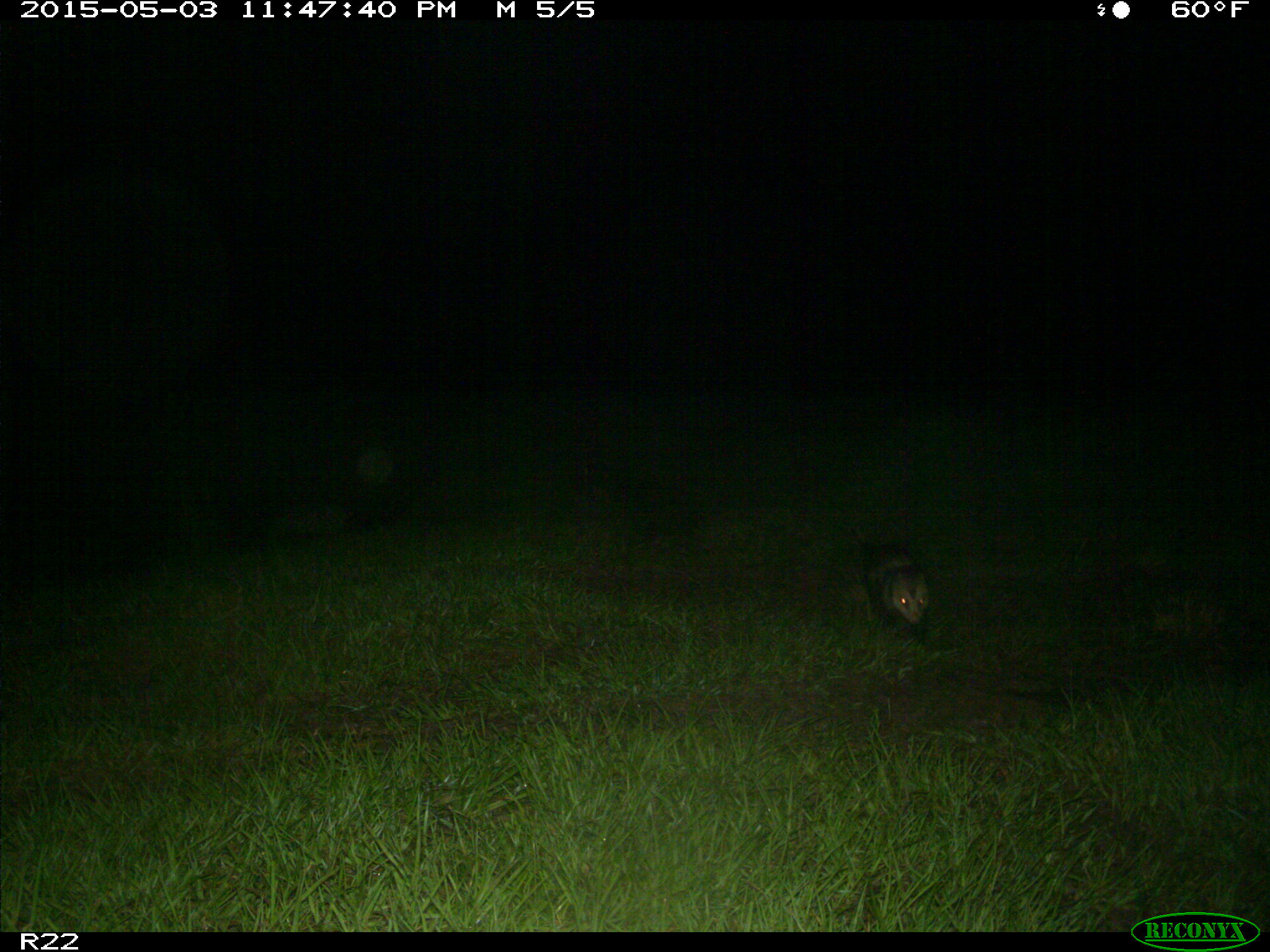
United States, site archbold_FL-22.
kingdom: Animalia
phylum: Chordata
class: Mammalia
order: Didelphimorphia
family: Didelphidae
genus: Didelphis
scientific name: Didelphis virginiana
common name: virginia opossum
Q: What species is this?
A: Didelphis virginiana (virginia opossum).